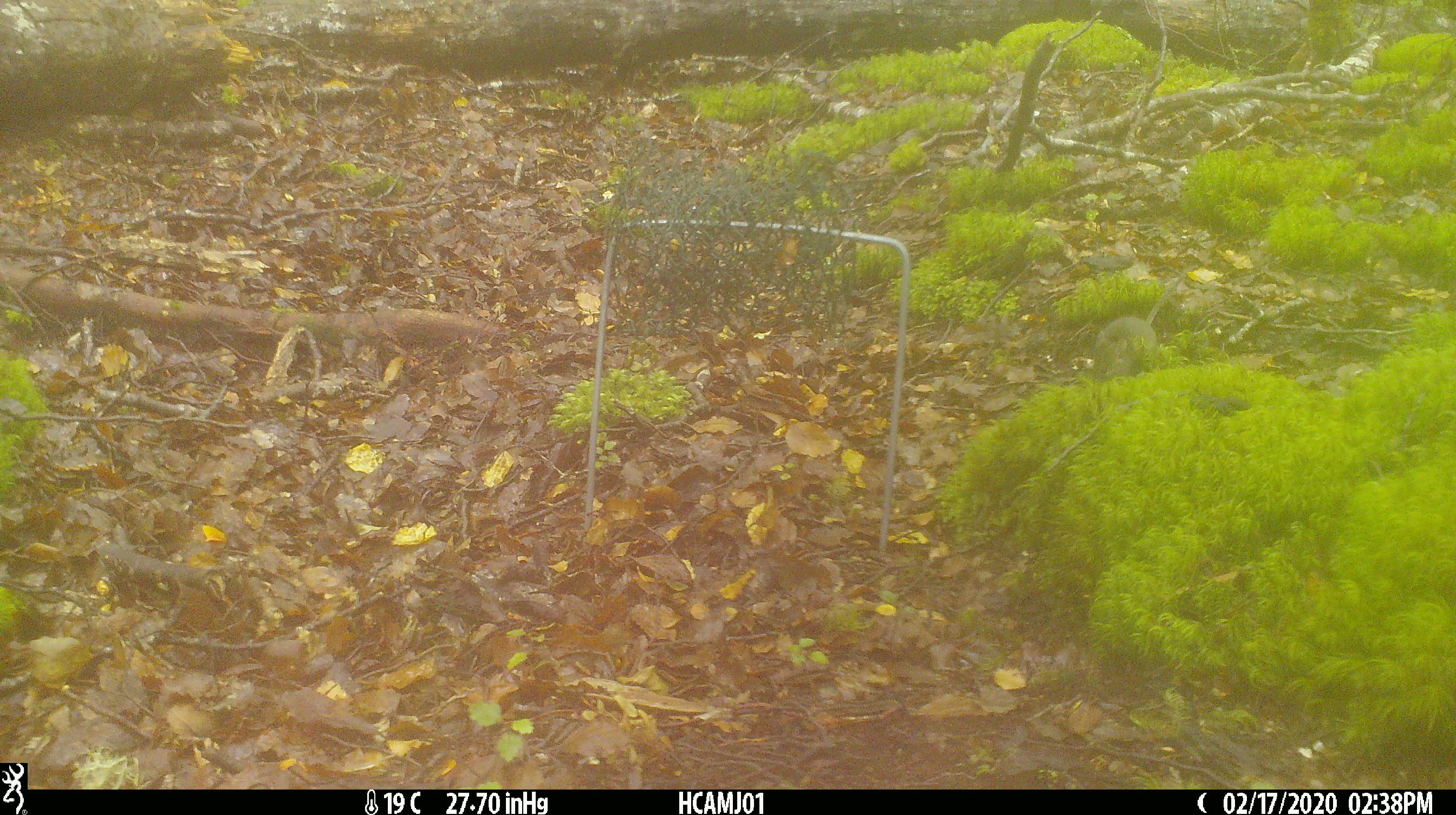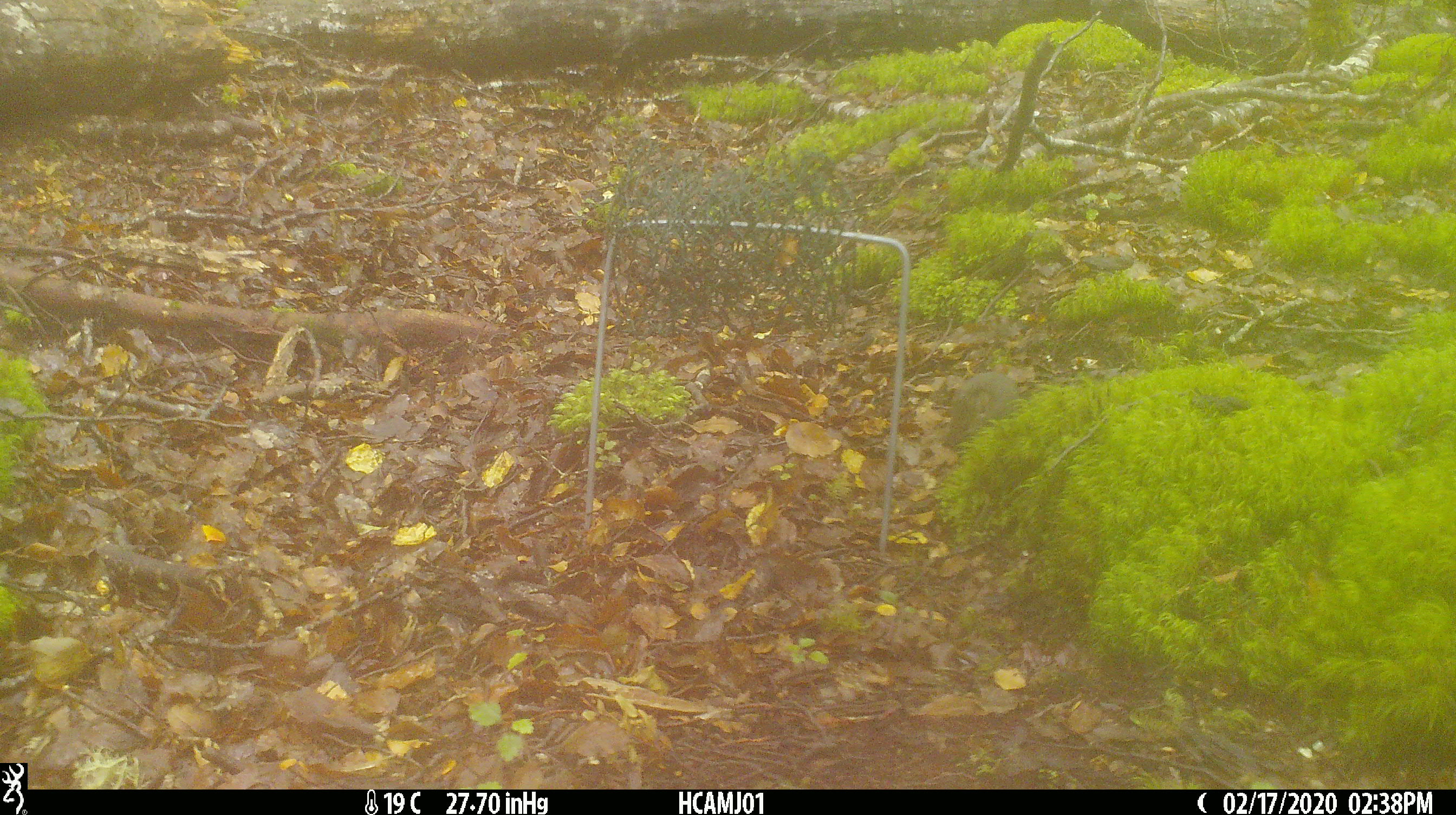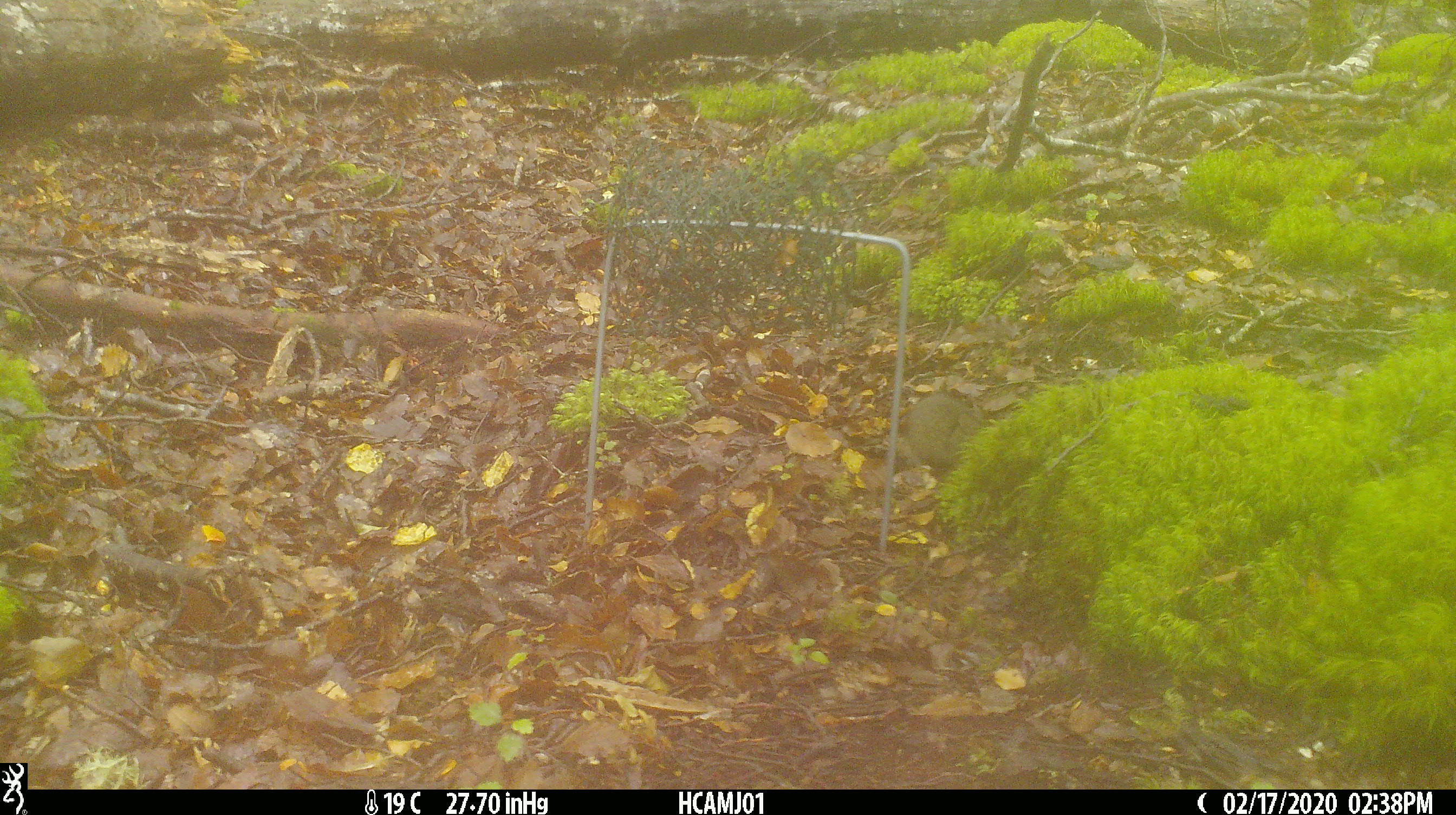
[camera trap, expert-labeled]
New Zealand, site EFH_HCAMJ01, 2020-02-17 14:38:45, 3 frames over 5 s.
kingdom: Animalia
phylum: Chordata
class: Mammalia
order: Rodentia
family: Muridae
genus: Mus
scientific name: Mus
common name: mouse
Mouse (Mus).